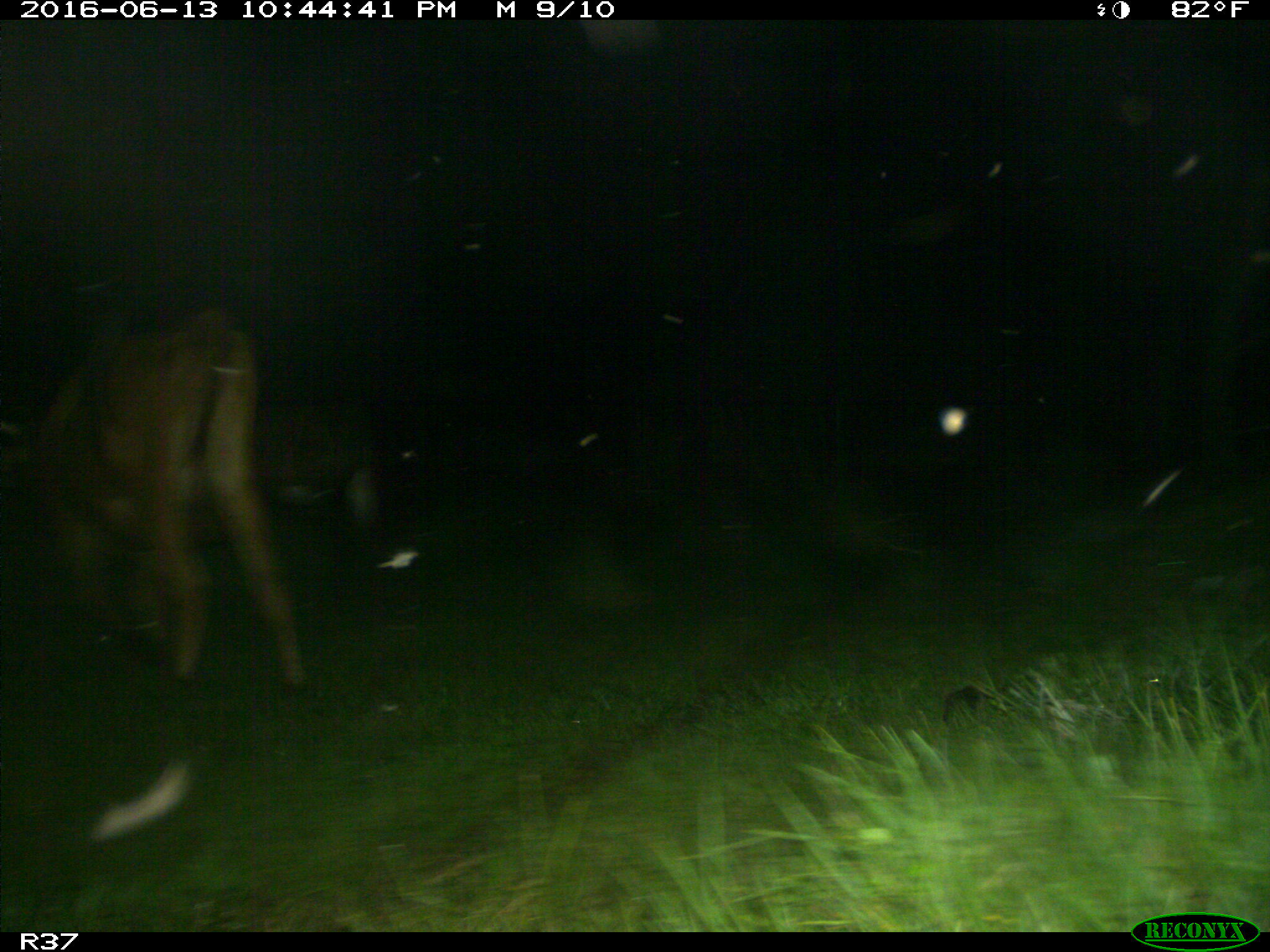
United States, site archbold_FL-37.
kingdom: Animalia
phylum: Chordata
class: Mammalia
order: Artiodactyla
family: Bovidae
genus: Bos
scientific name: Bos taurus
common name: domestic cow